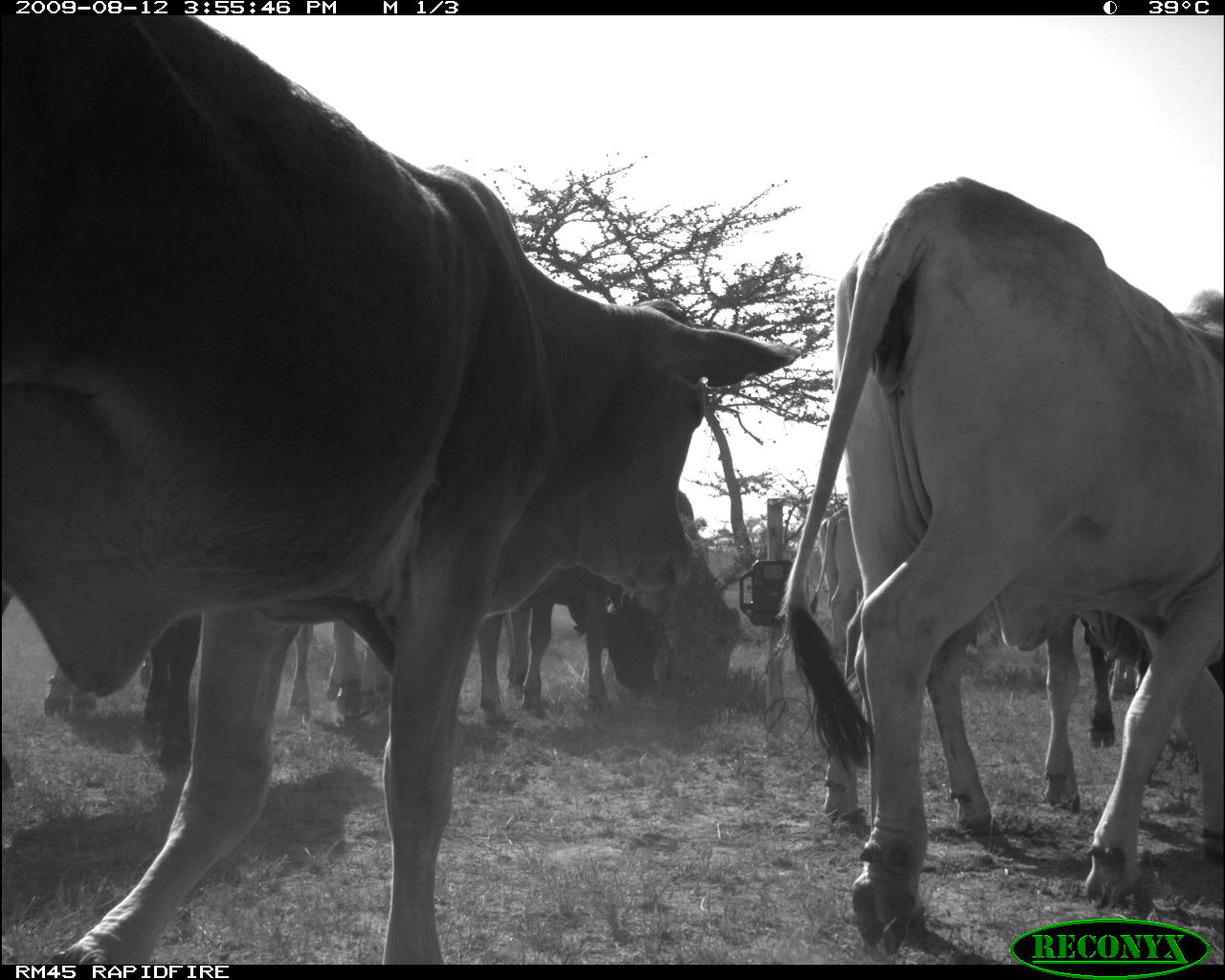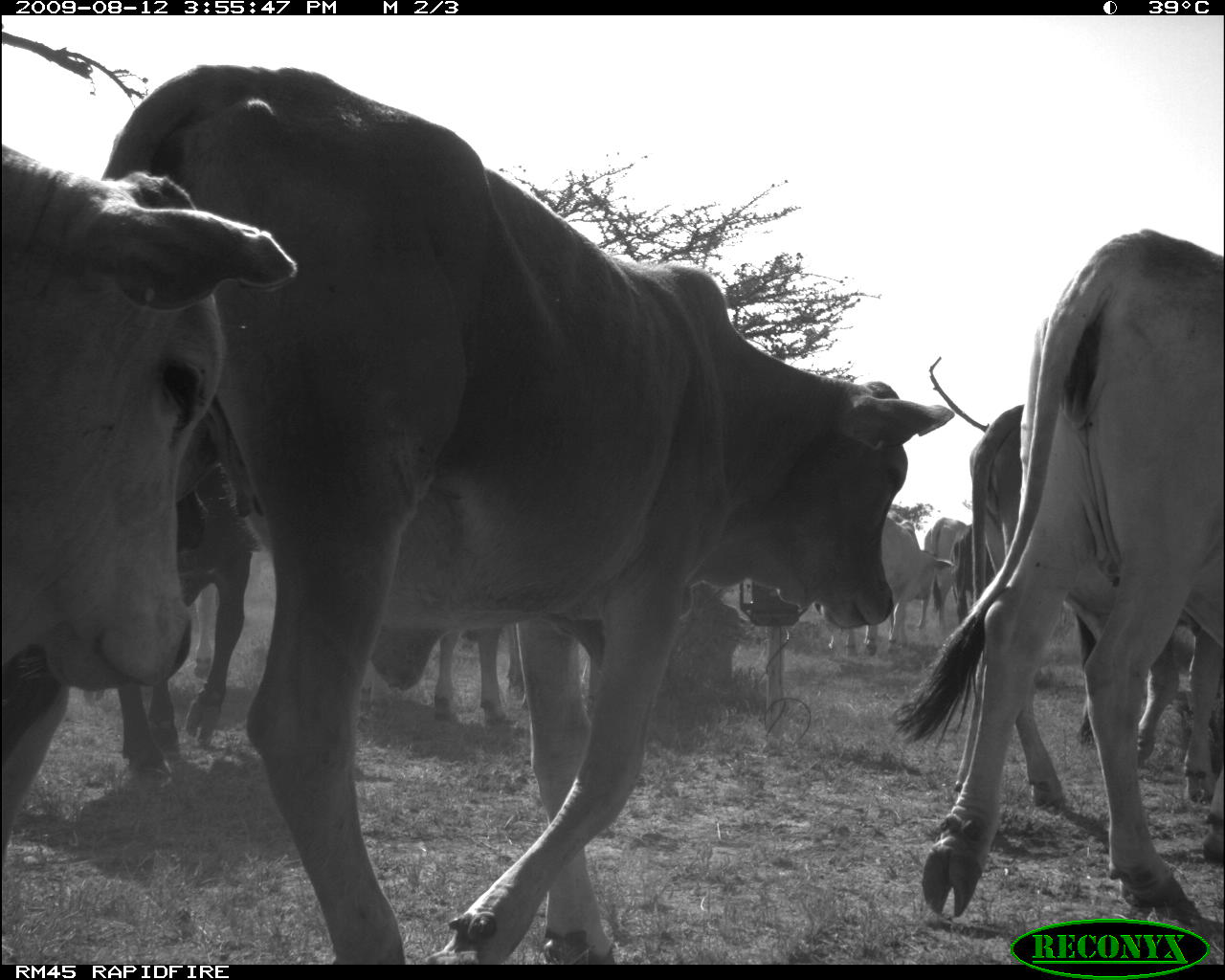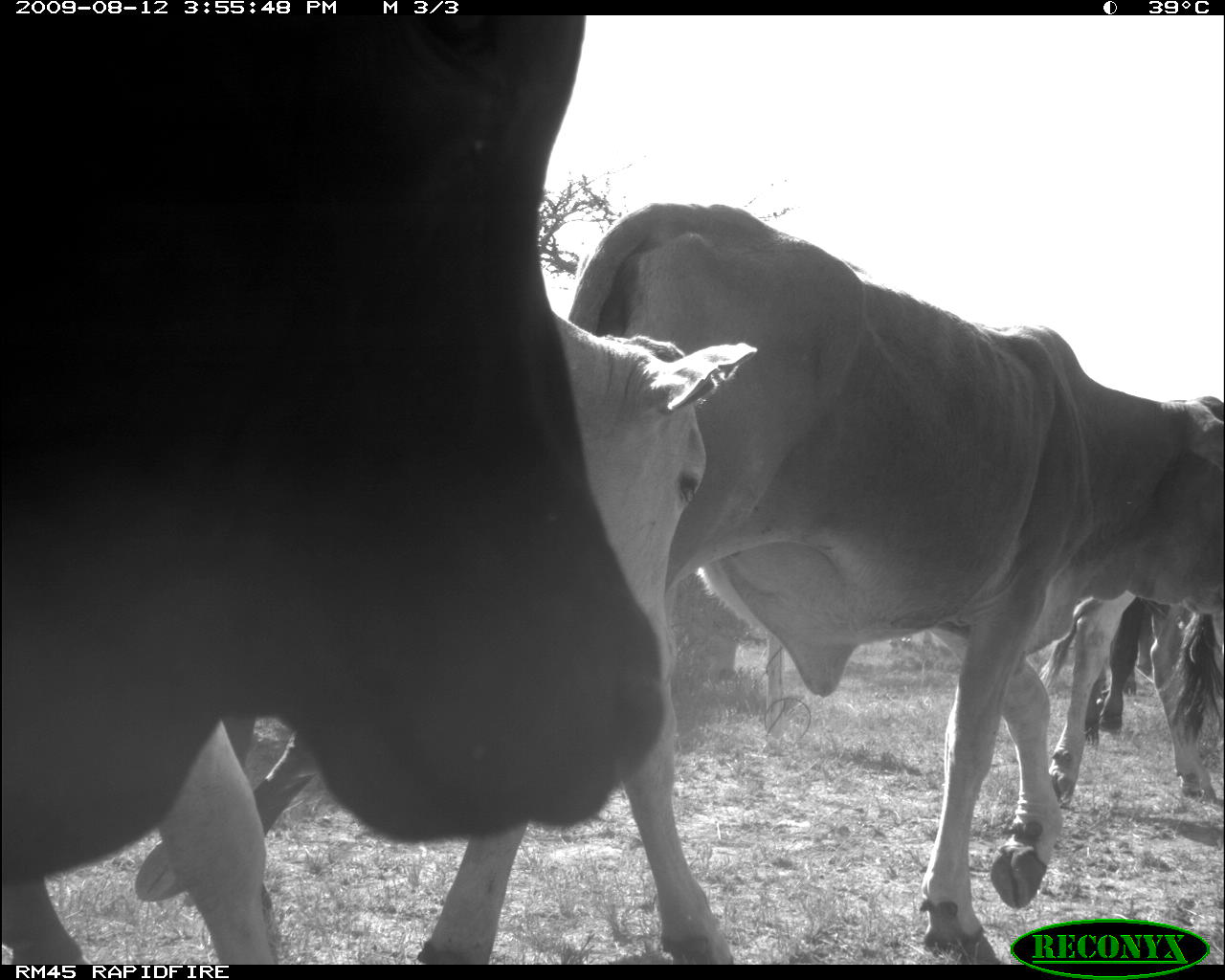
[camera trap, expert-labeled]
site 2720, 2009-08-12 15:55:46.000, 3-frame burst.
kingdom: Animalia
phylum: Chordata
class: Mammalia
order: Artiodactyla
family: Bovidae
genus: Bos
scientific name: Bos taurus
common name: domestic cattle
Bos taurus (domestic cattle), count 12.